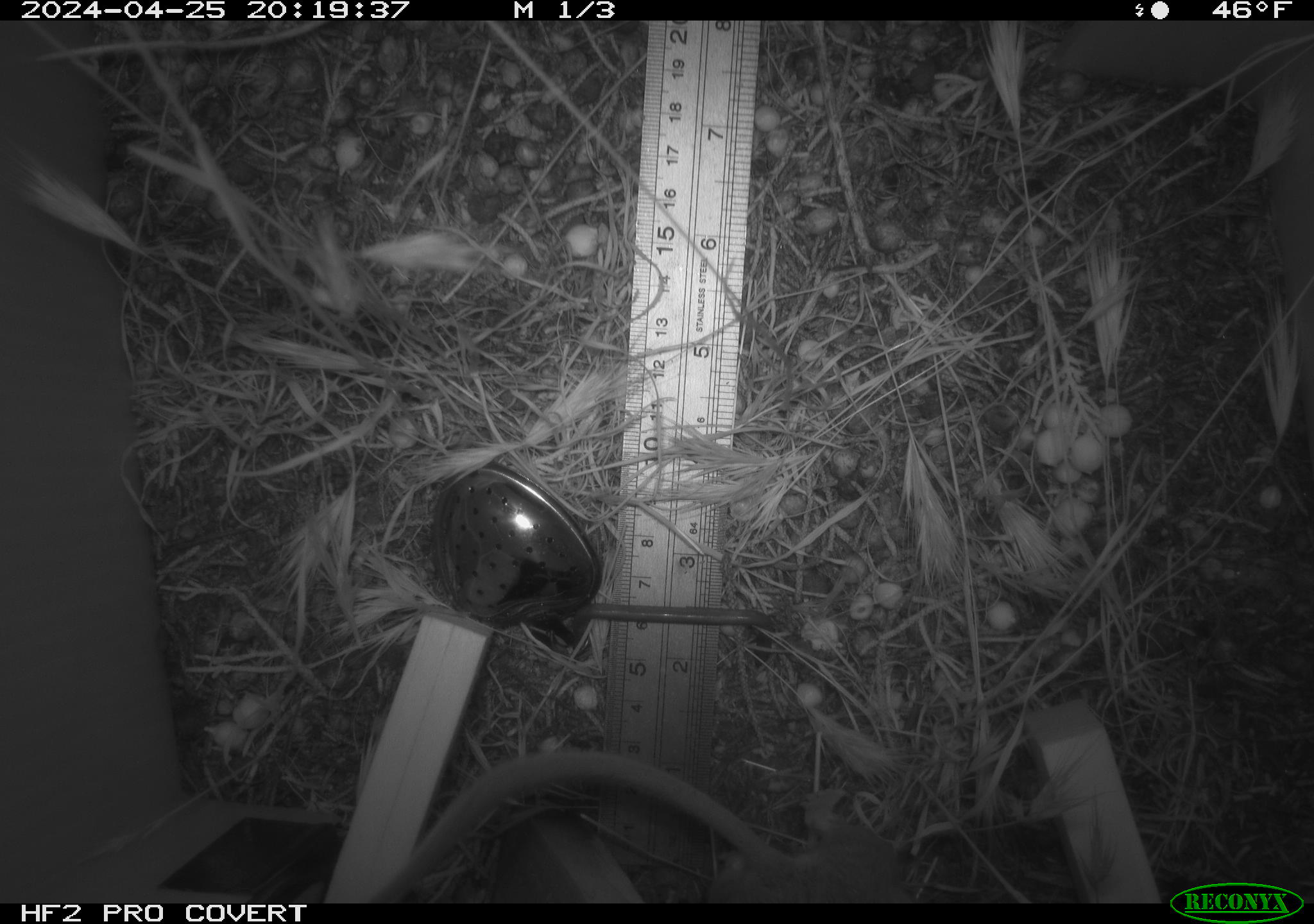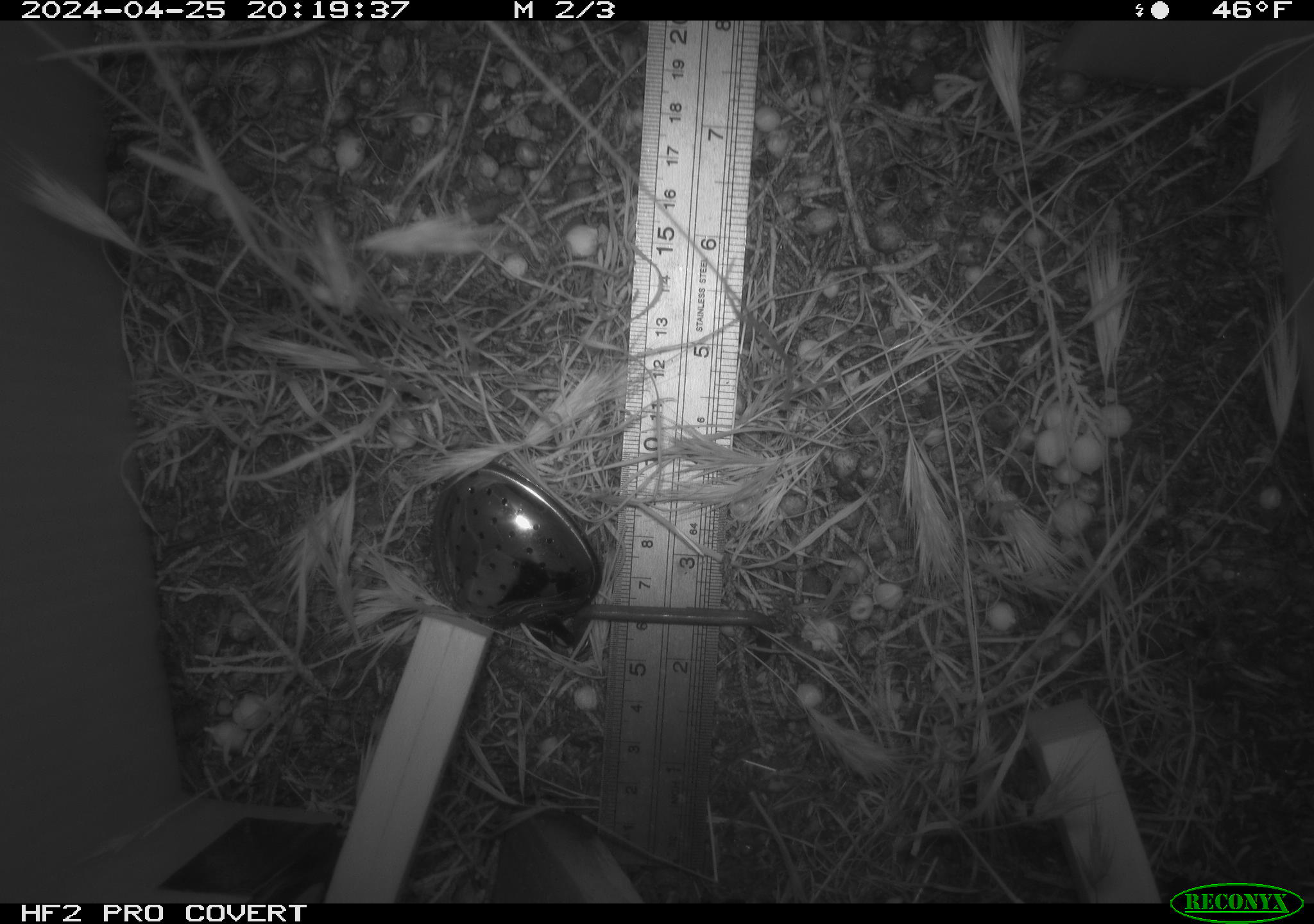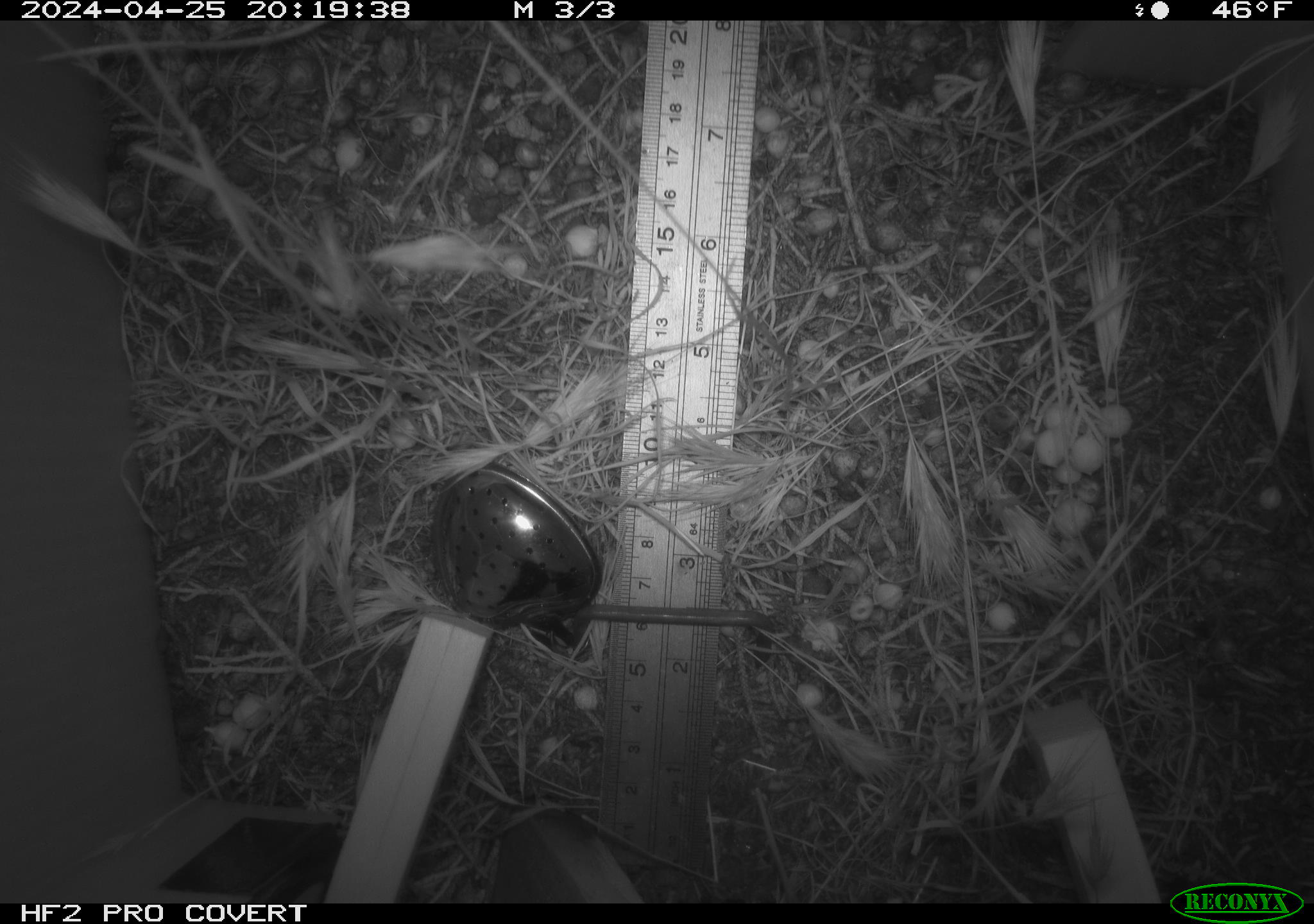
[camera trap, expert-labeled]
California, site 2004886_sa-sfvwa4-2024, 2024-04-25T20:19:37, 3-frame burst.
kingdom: Animalia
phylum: Chordata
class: Mammalia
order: Rodentia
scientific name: Rodentia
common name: mouse species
Mouse species (Rodentia).